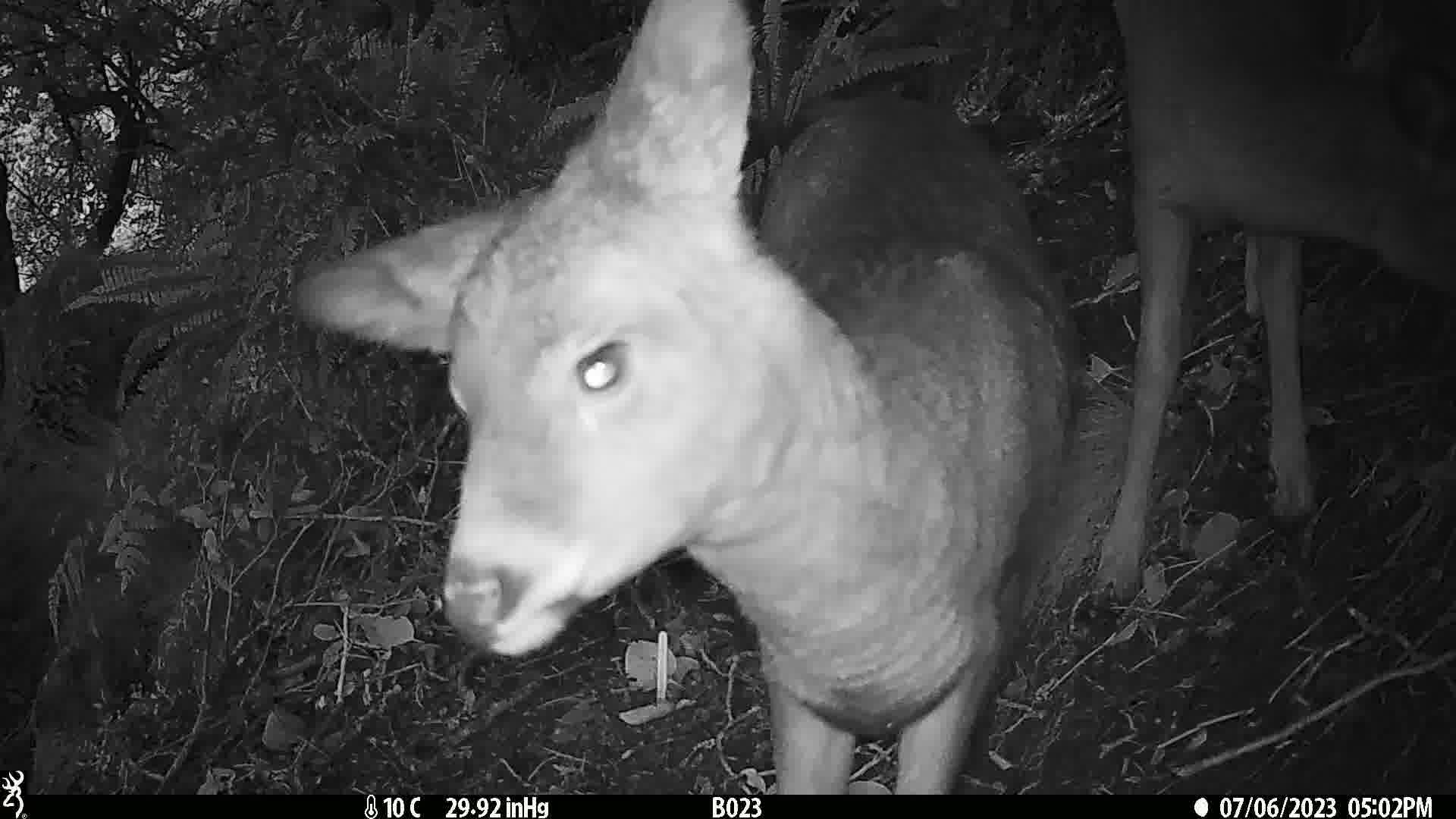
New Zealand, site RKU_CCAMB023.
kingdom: Animalia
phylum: Chordata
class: Mammalia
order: Artiodactyla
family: Cervidae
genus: Odocoileus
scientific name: Odocoileus virginianus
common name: white-tailed deer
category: white tailed deer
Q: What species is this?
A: White tailed deer (white-tailed deer) (Odocoileus virginianus).